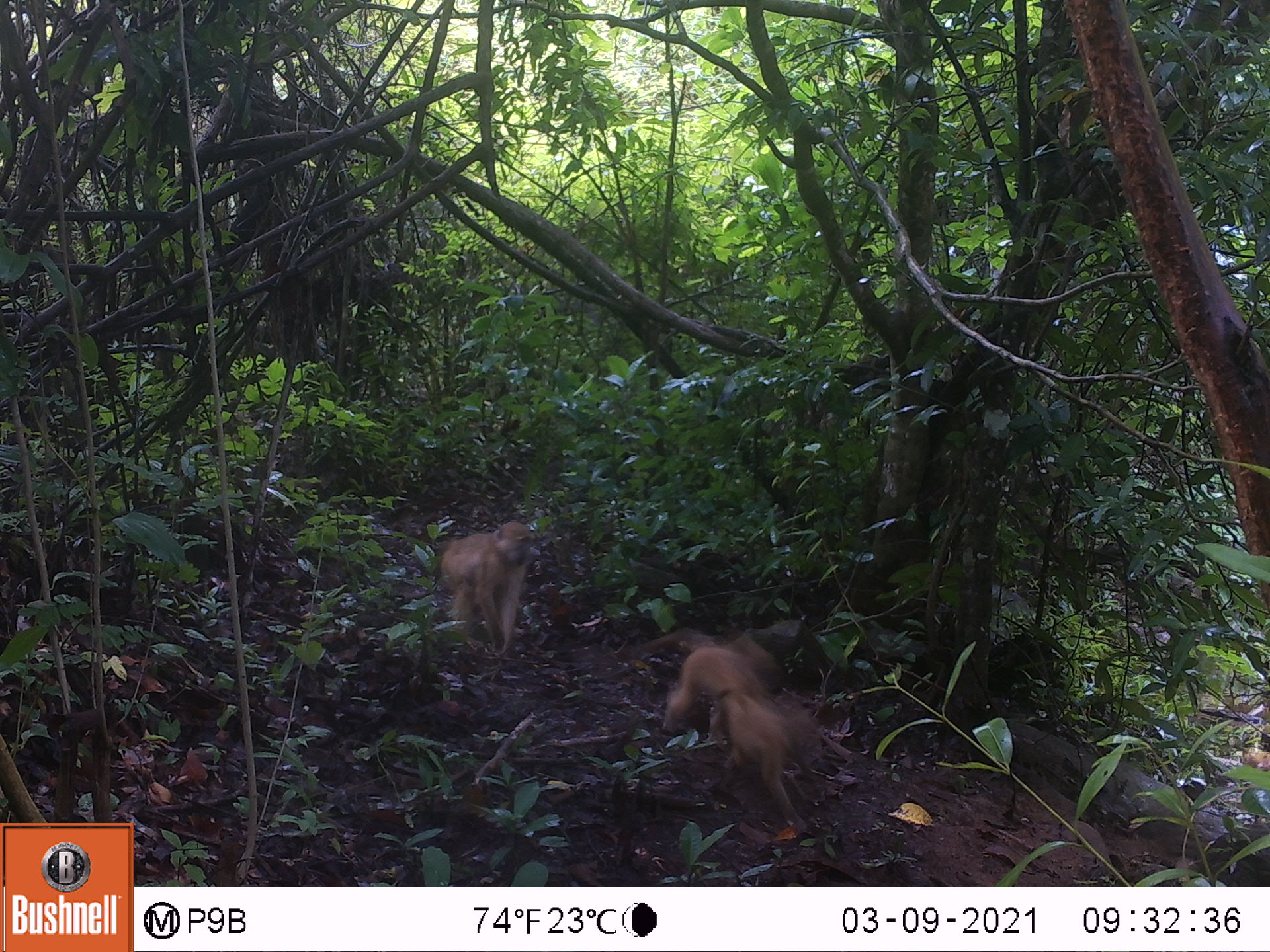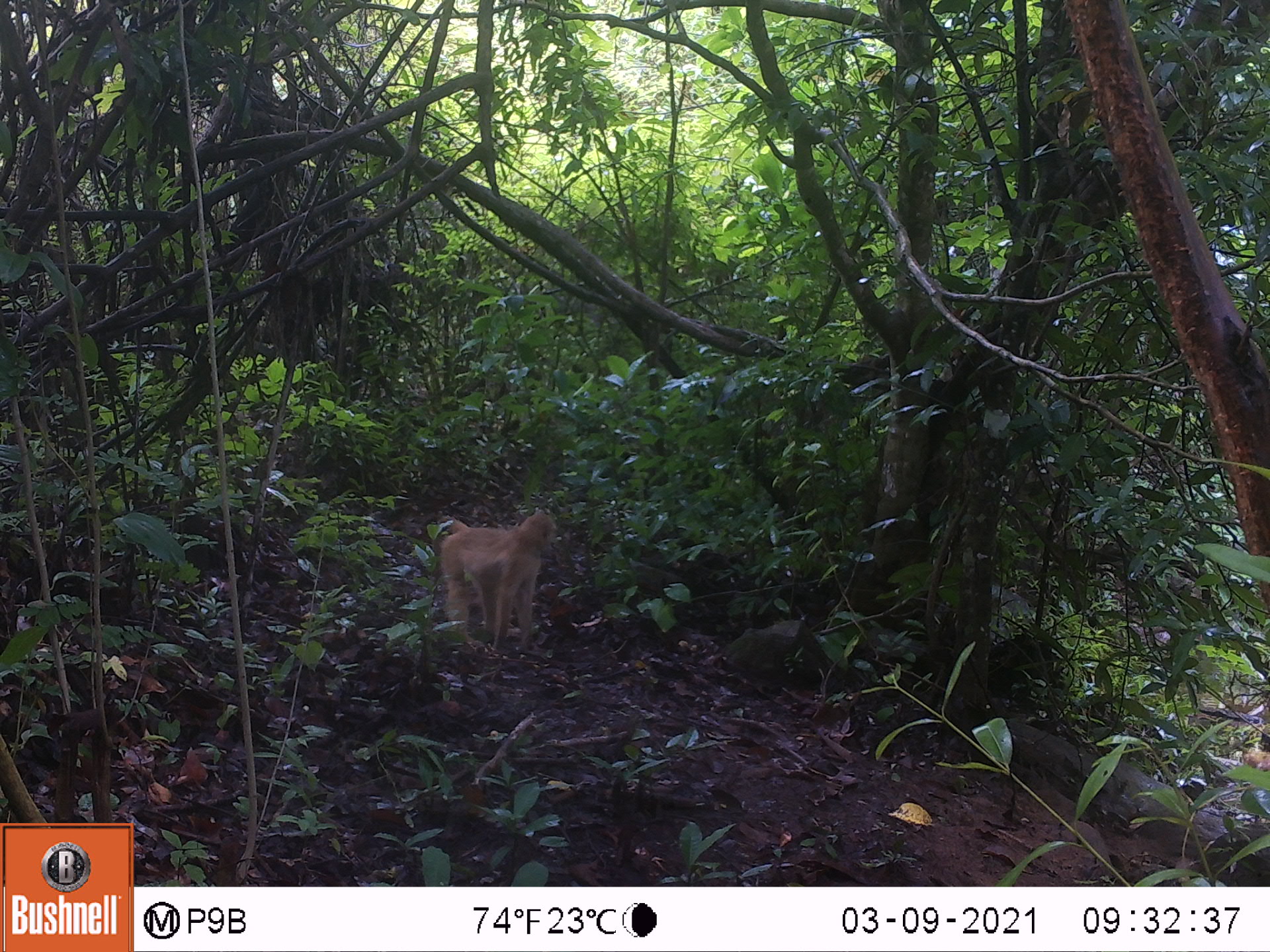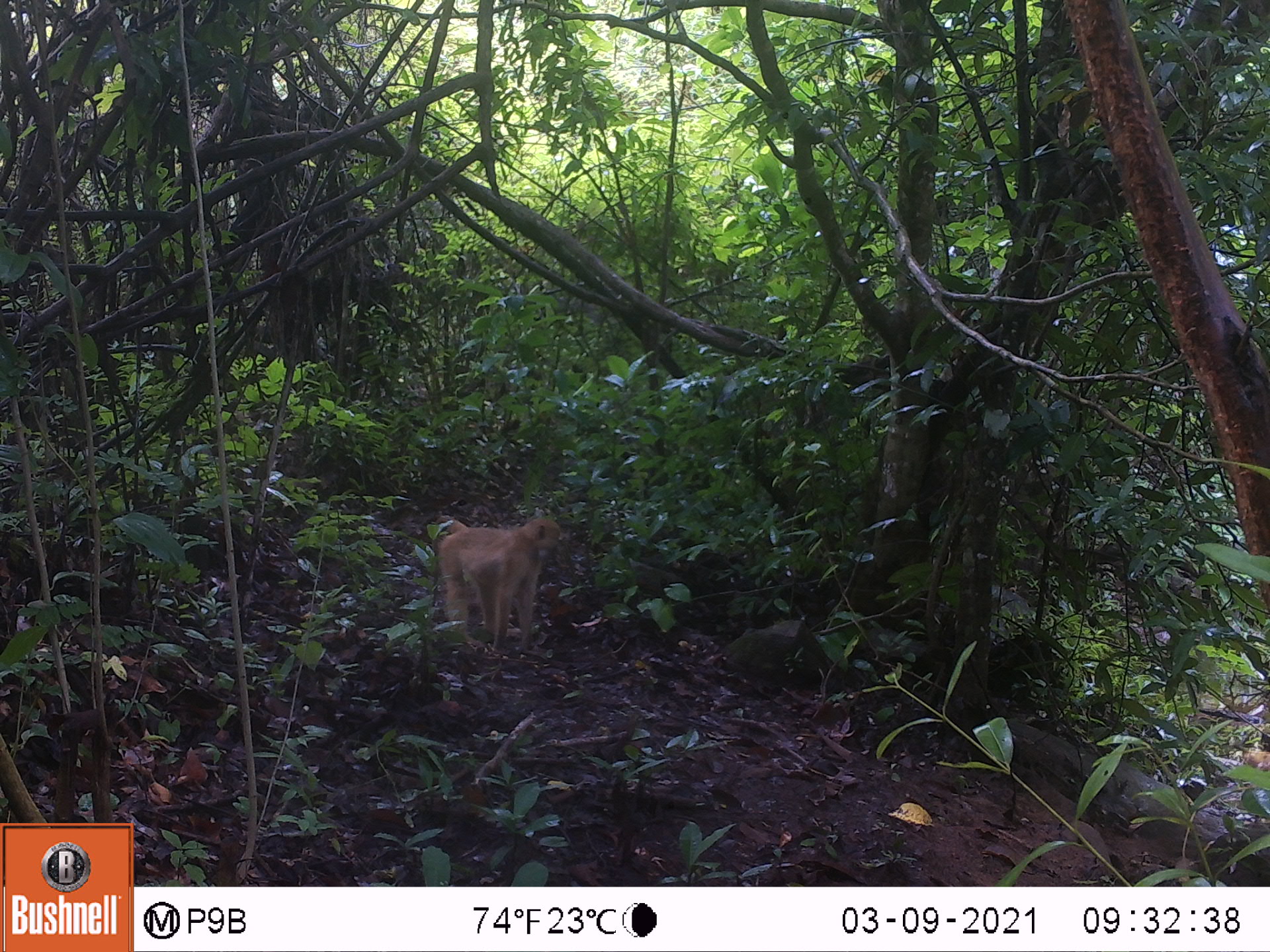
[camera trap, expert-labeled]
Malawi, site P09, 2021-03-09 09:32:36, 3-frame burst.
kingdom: Animalia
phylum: Chordata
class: Mammalia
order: Primates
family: Cercopithecidae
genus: Papio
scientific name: Papio cynocephalus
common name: yellow baboon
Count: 2.